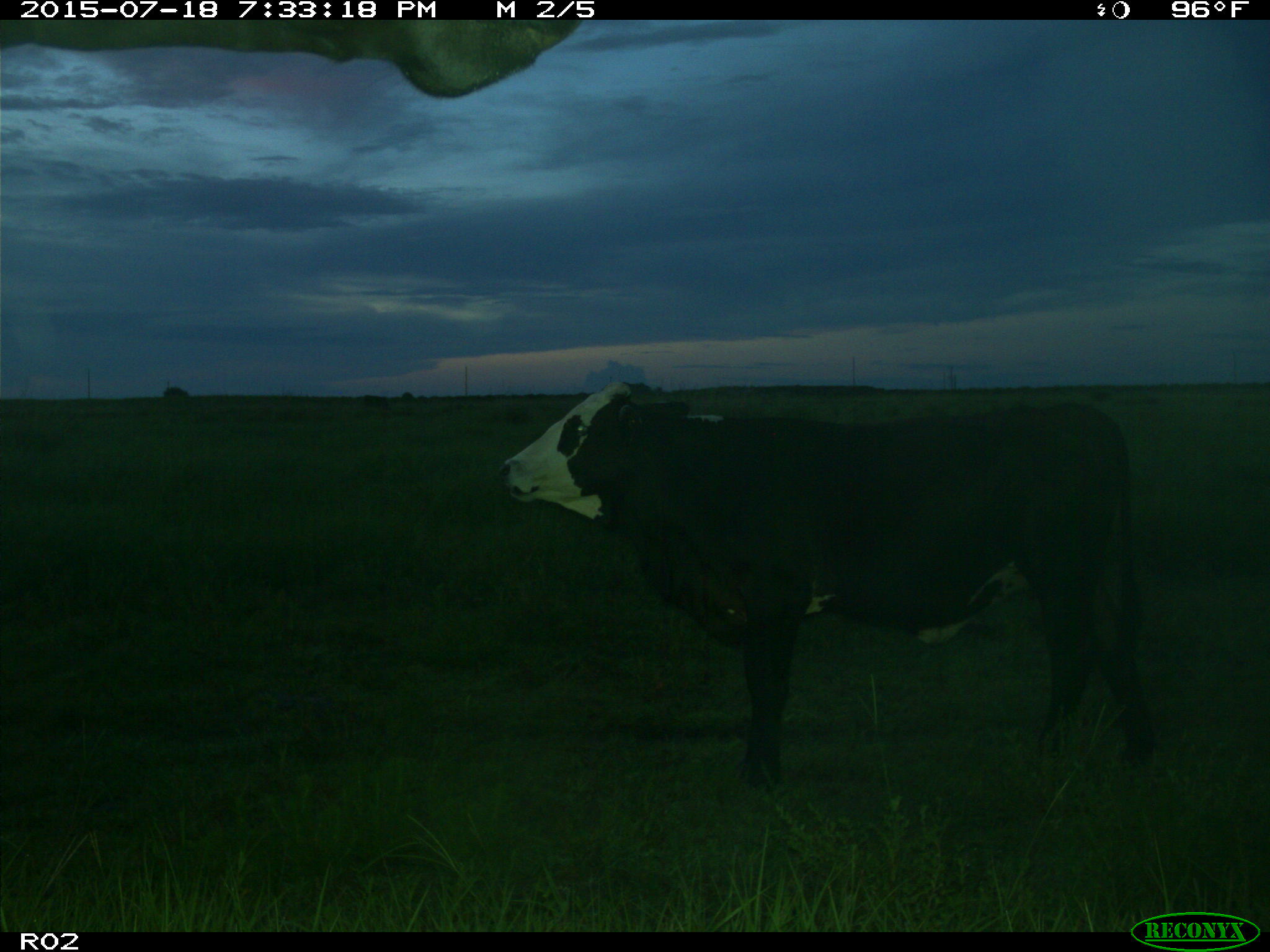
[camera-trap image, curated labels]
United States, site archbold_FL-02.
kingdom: Animalia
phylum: Chordata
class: Mammalia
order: Artiodactyla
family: Bovidae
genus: Bos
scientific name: Bos taurus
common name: domestic cow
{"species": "Bos taurus (domestic cow)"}